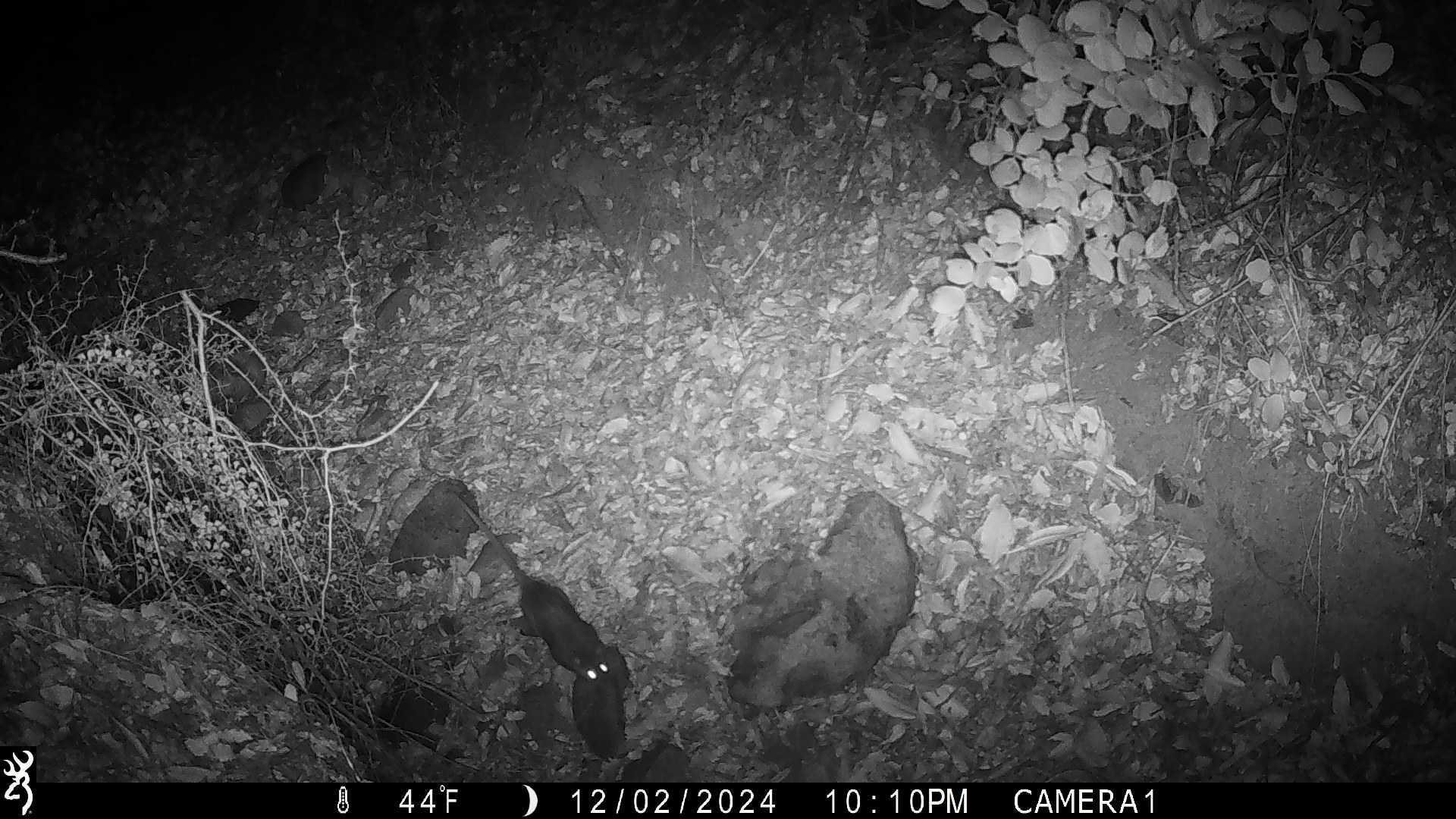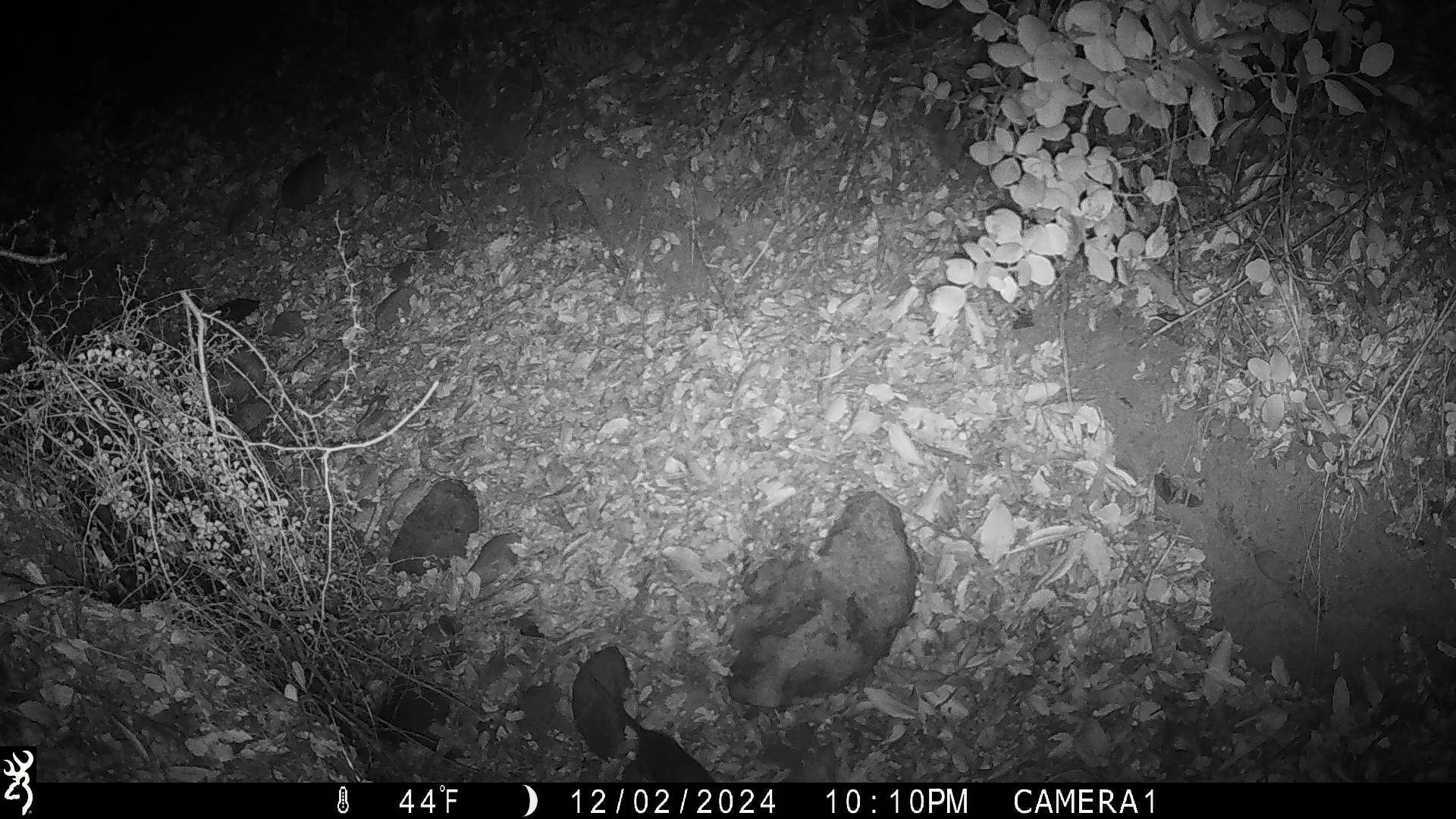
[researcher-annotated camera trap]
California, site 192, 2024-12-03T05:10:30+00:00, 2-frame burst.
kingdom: Animalia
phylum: Chordata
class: Mammalia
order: Rodentia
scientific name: Rodentia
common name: mouse or rat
Mouse or rat (Rodentia).